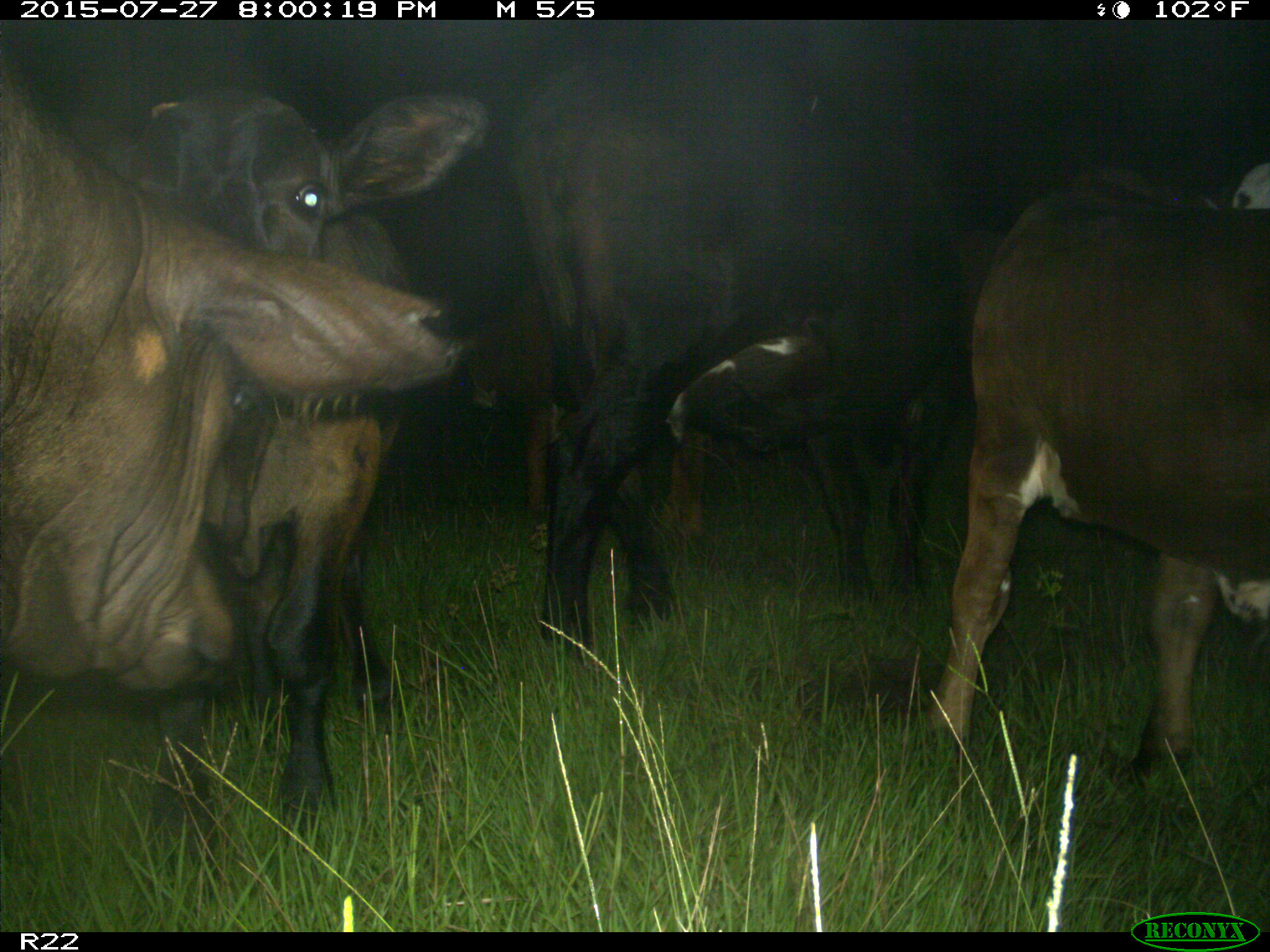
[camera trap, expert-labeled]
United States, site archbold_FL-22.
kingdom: Animalia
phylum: Chordata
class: Mammalia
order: Artiodactyla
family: Bovidae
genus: Bos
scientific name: Bos taurus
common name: domestic cow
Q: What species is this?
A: Bos taurus (domestic cow).